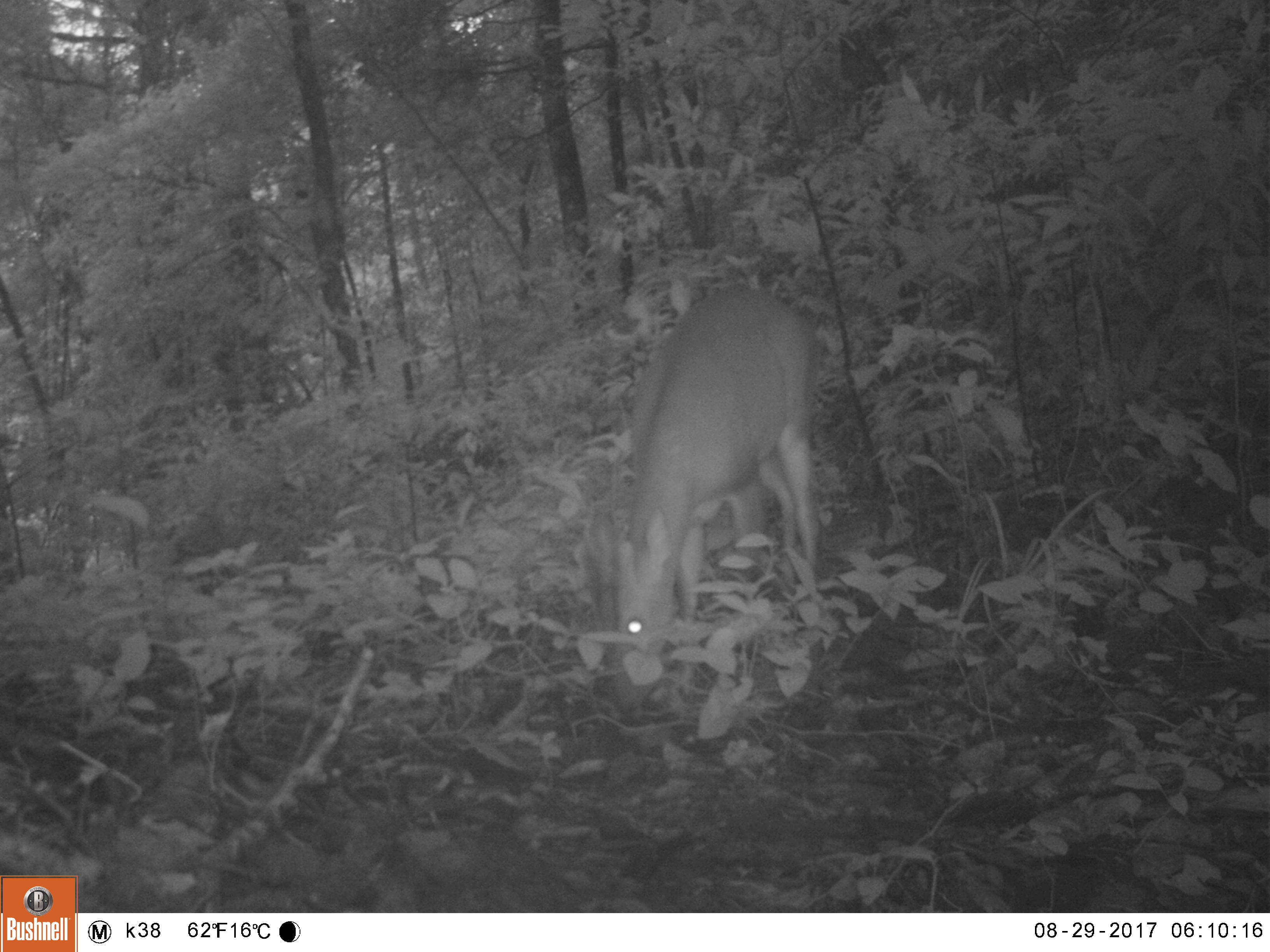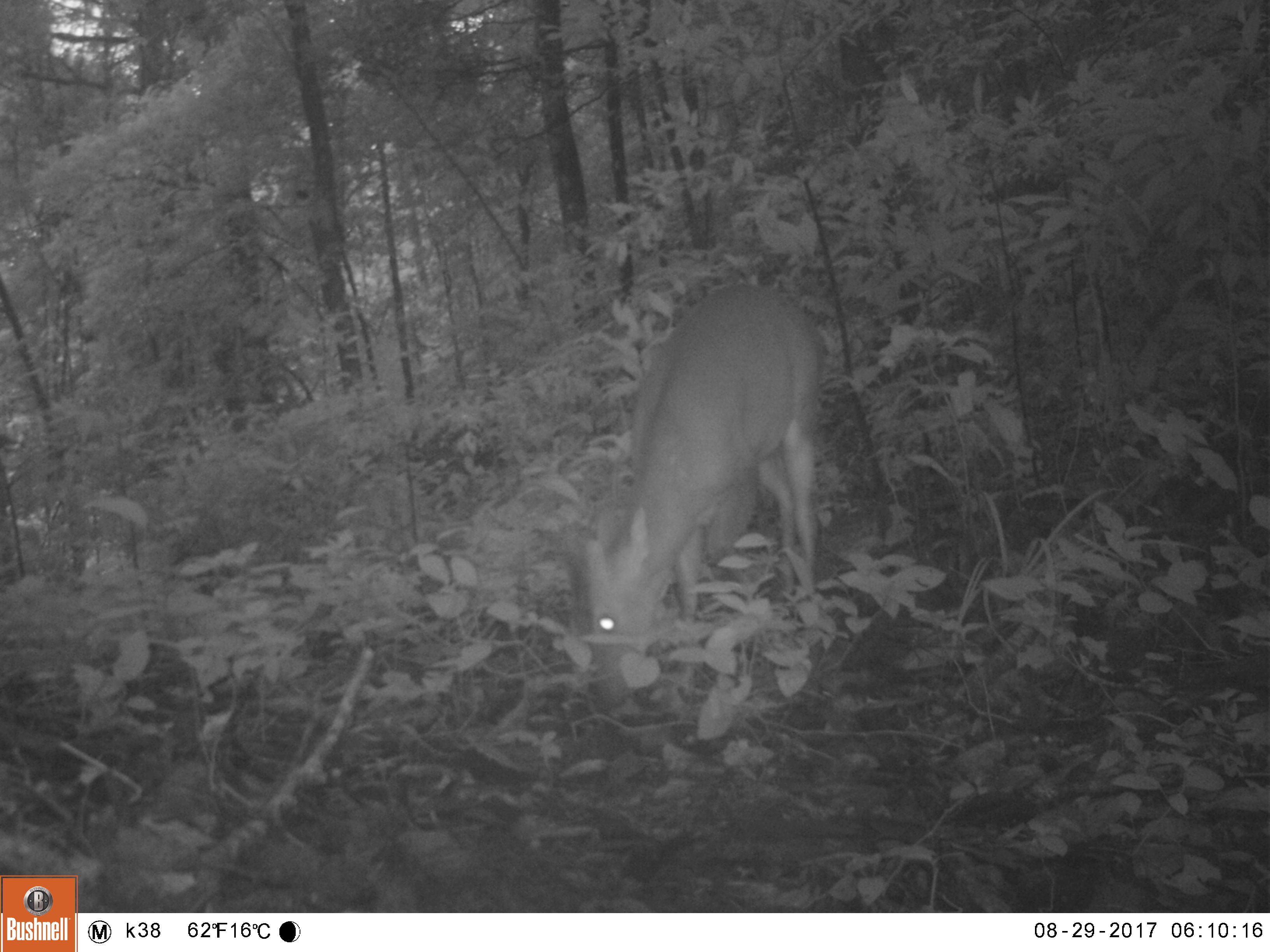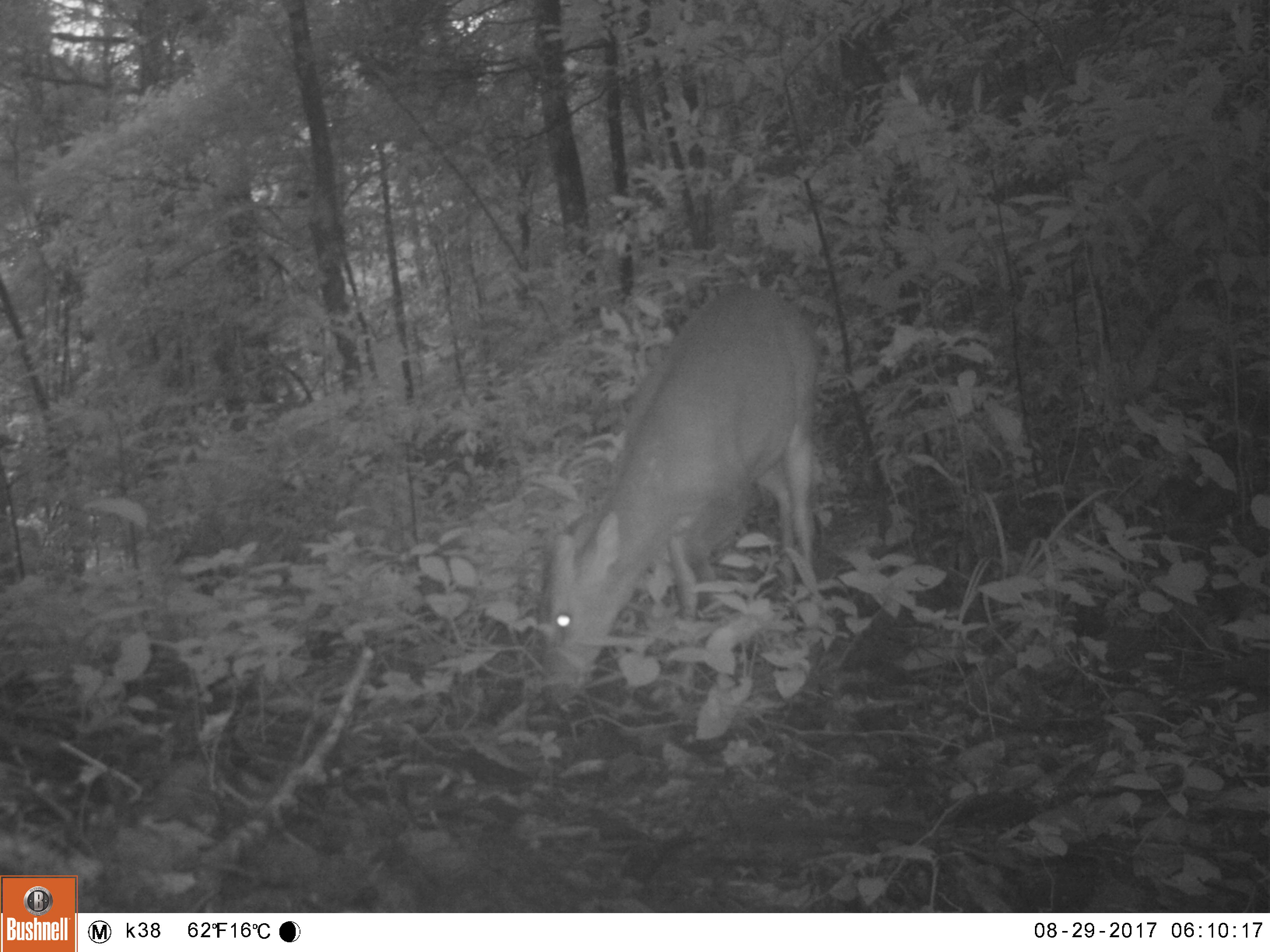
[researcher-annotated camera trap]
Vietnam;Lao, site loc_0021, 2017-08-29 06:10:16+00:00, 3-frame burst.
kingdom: Animalia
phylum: Chordata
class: Mammalia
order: Artiodactyla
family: Cervidae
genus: Muntiacus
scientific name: Muntiacus vuquangensis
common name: large-antlered muntjac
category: large antlered muntjac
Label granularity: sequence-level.